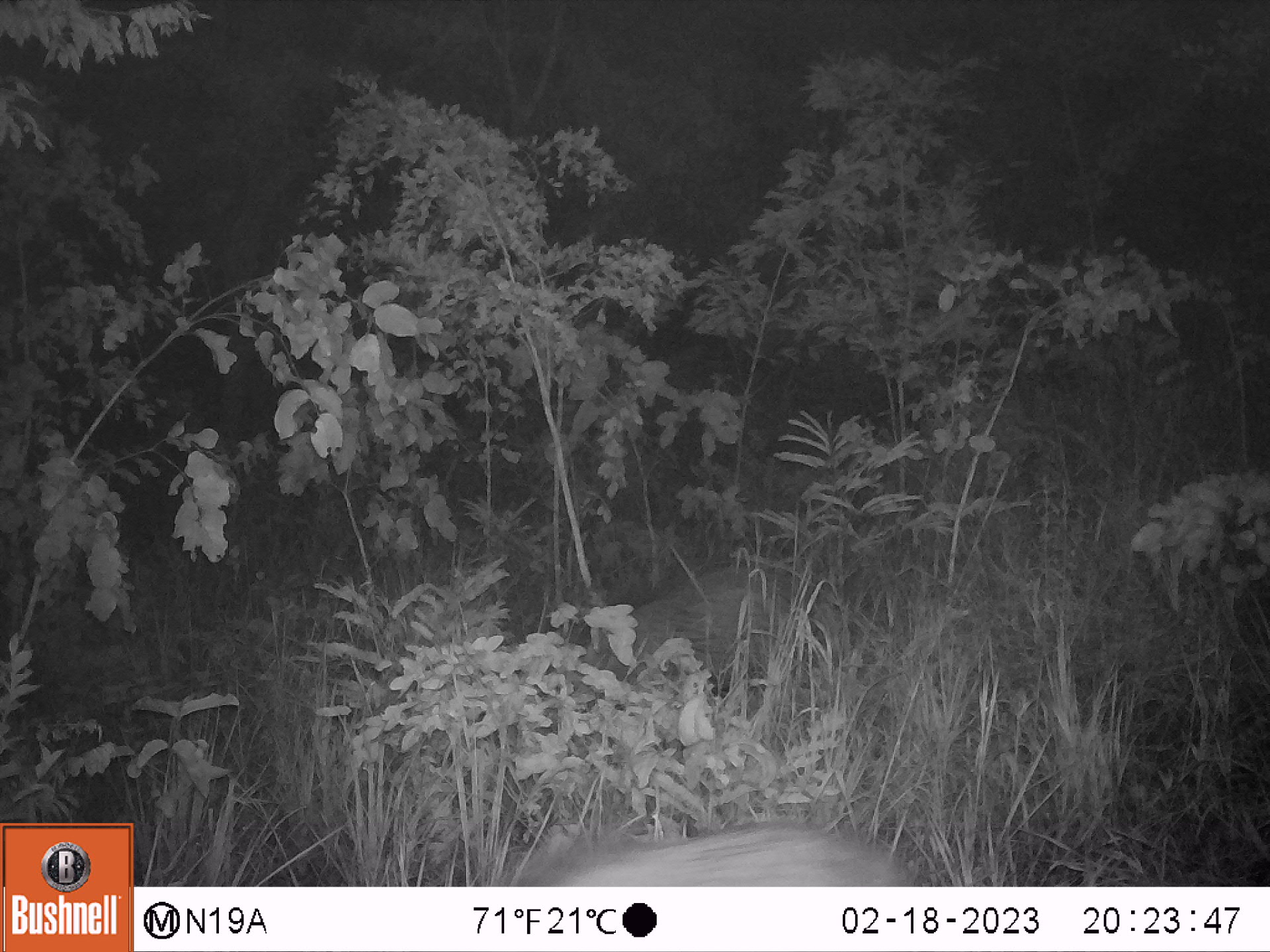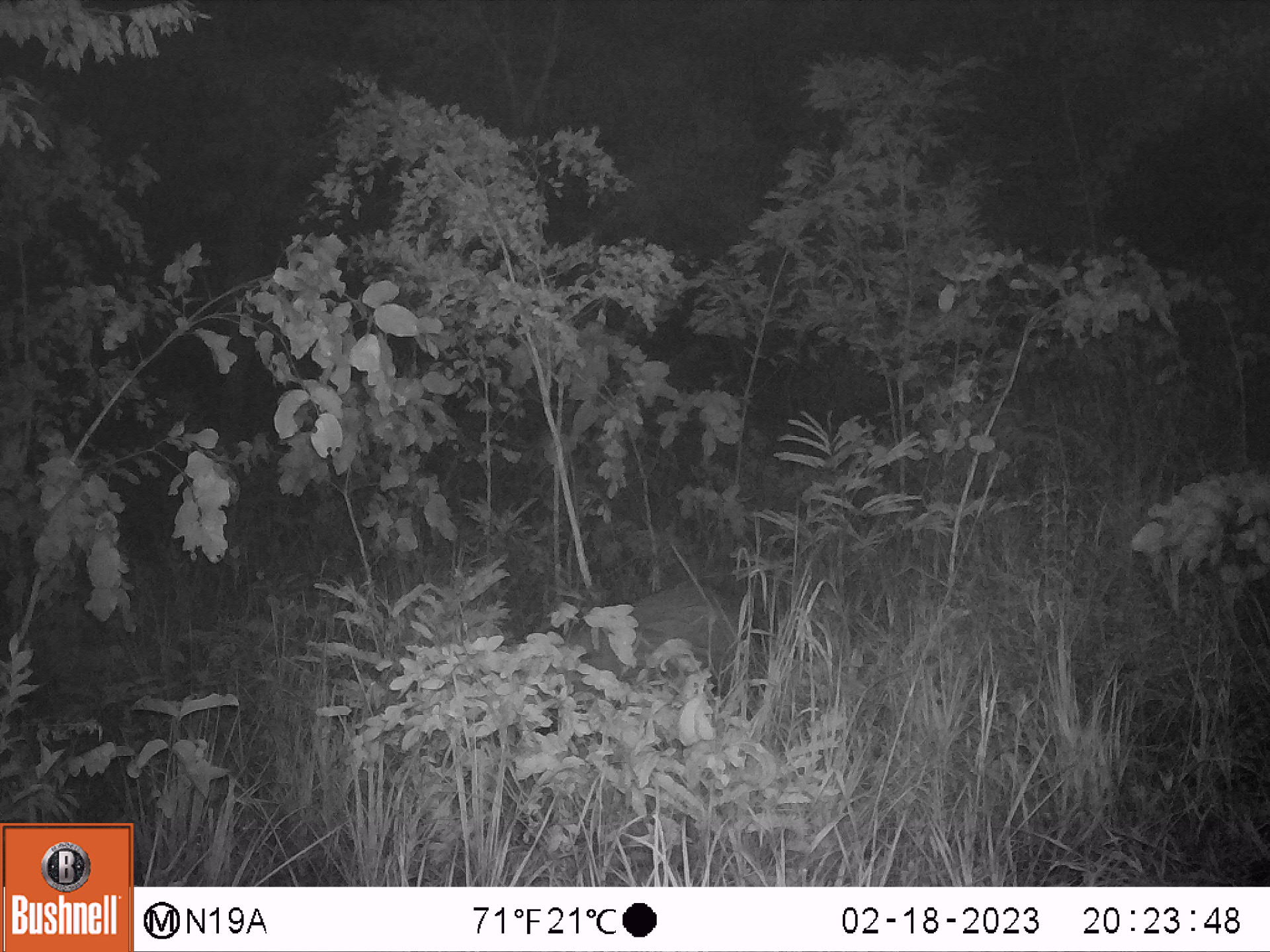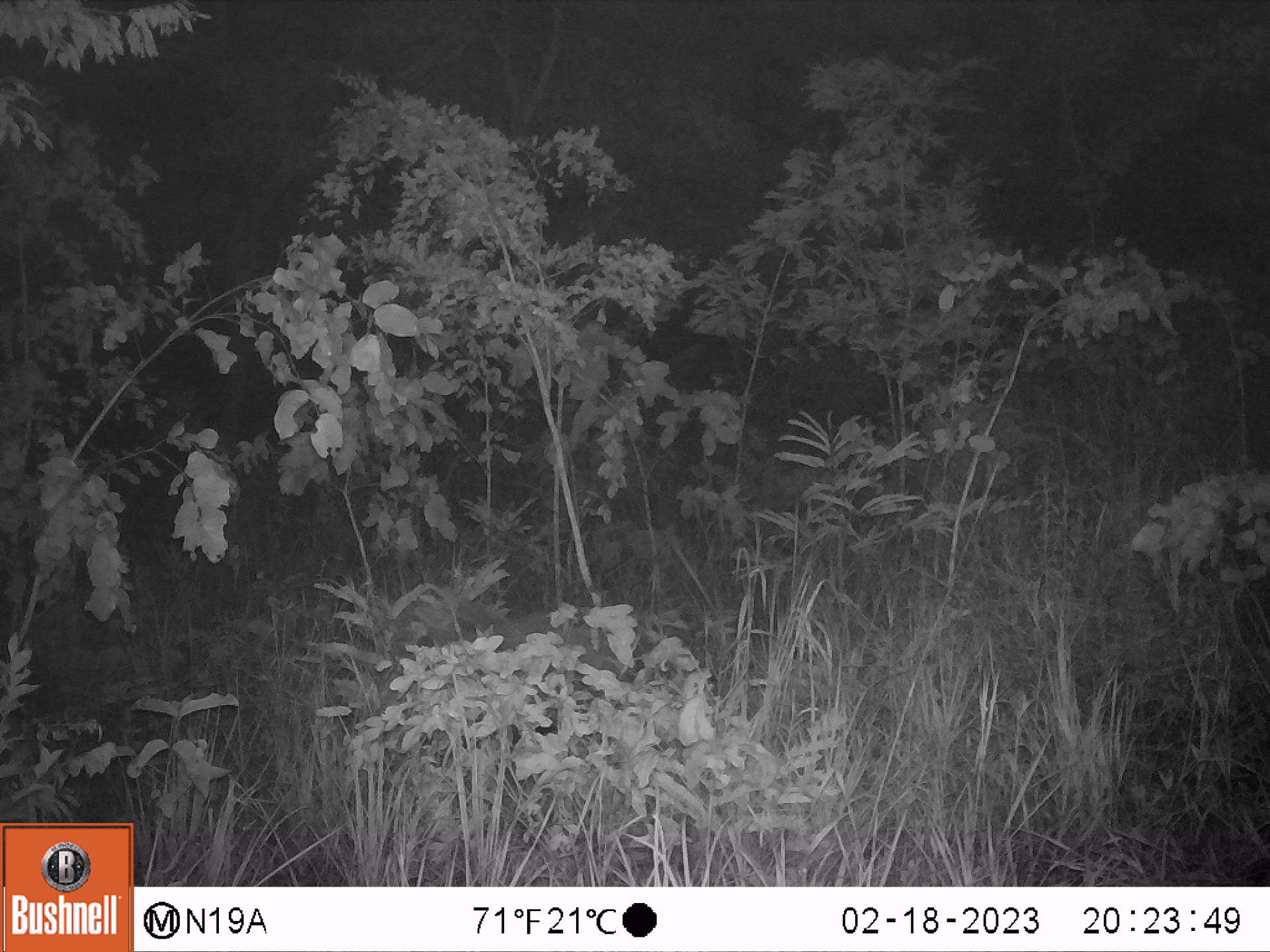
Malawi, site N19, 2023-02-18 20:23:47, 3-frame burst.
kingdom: Animalia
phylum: Chordata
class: Mammalia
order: Artiodactyla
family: Suidae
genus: Potamochoerus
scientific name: Potamochoerus larvatus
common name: bushpig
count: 2